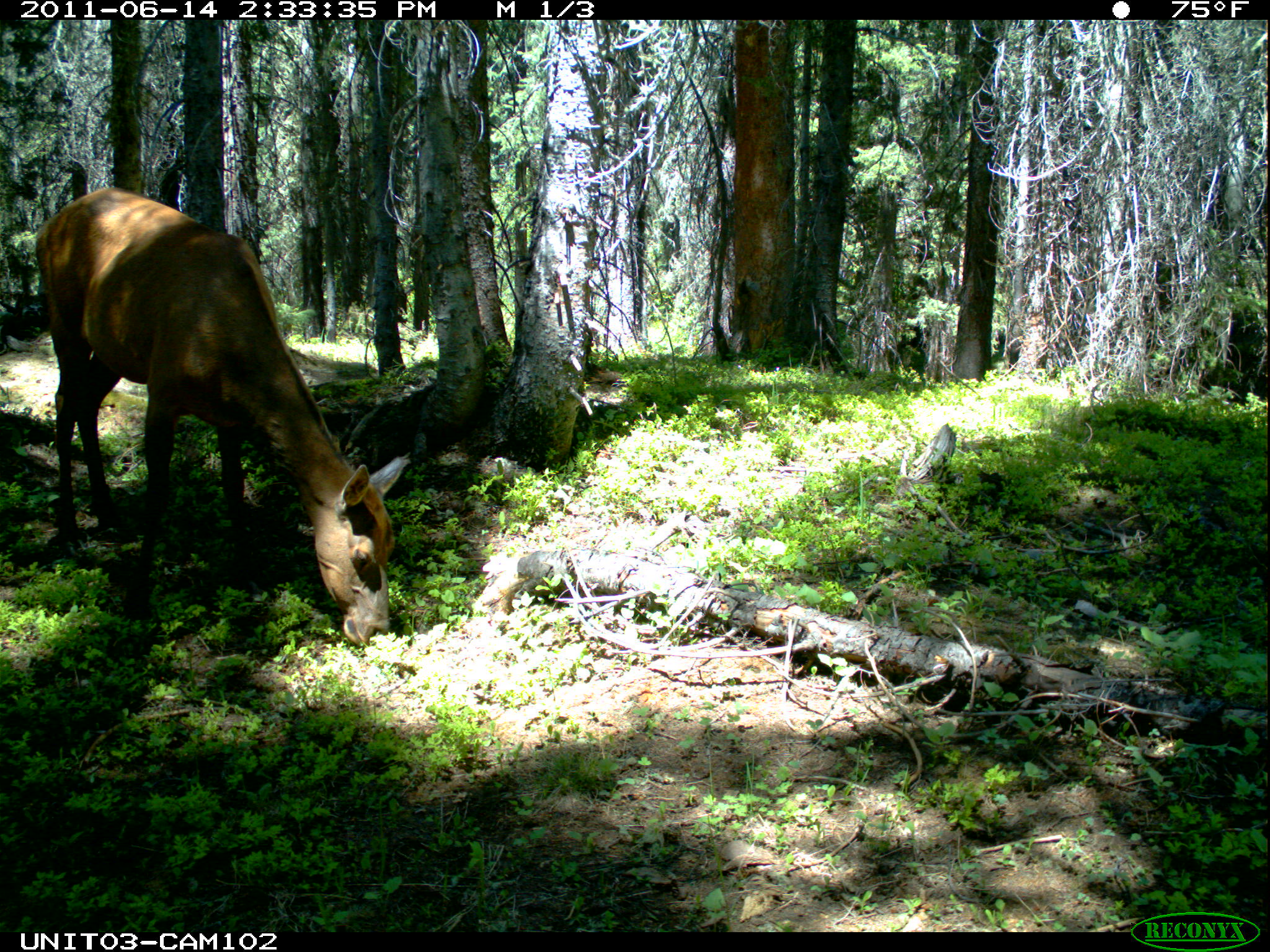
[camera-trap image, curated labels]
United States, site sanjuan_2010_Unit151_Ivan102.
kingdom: Animalia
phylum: Chordata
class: Mammalia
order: Artiodactyla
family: Cervidae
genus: Cervus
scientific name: Cervus elaphus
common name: red deer